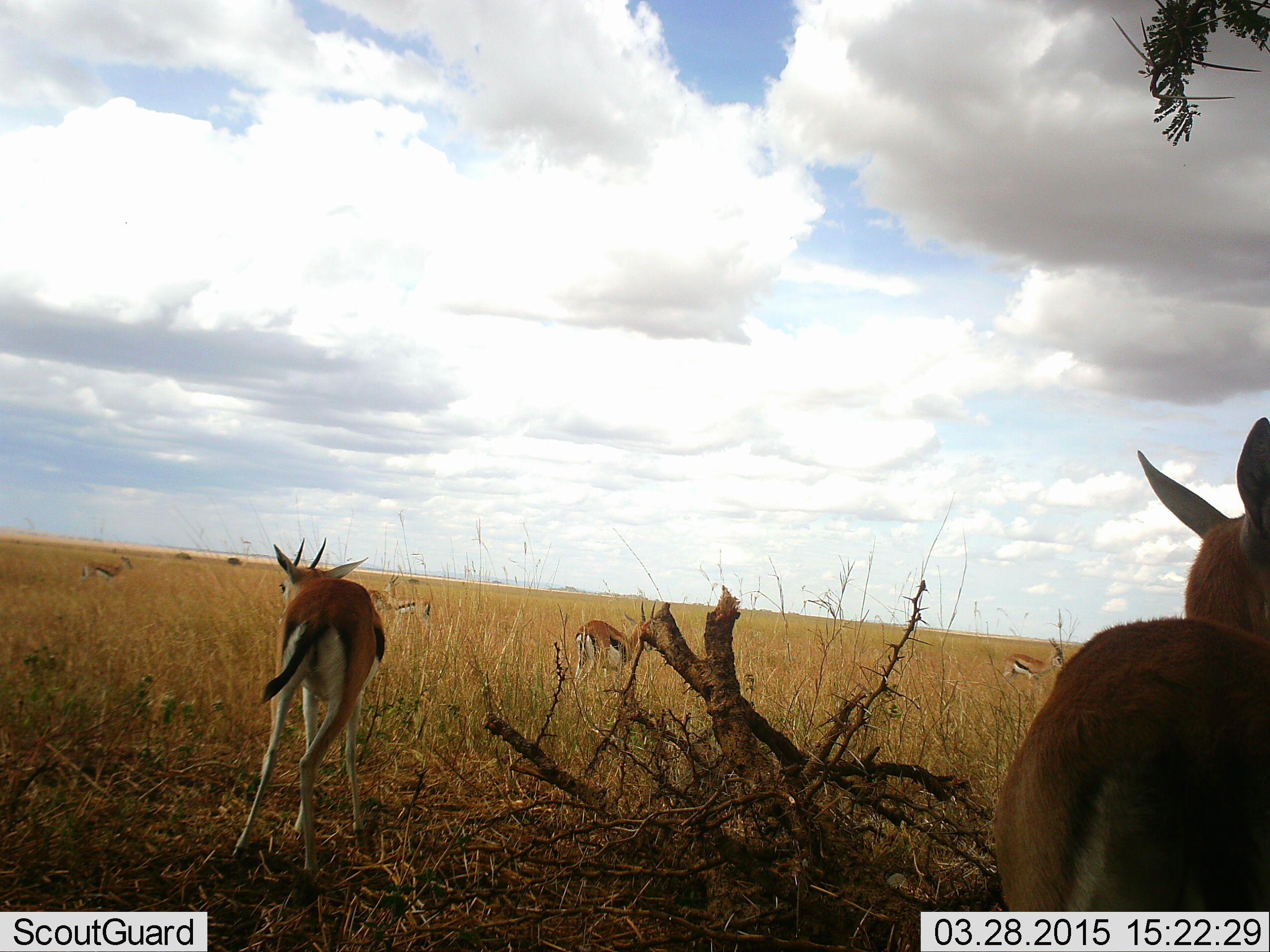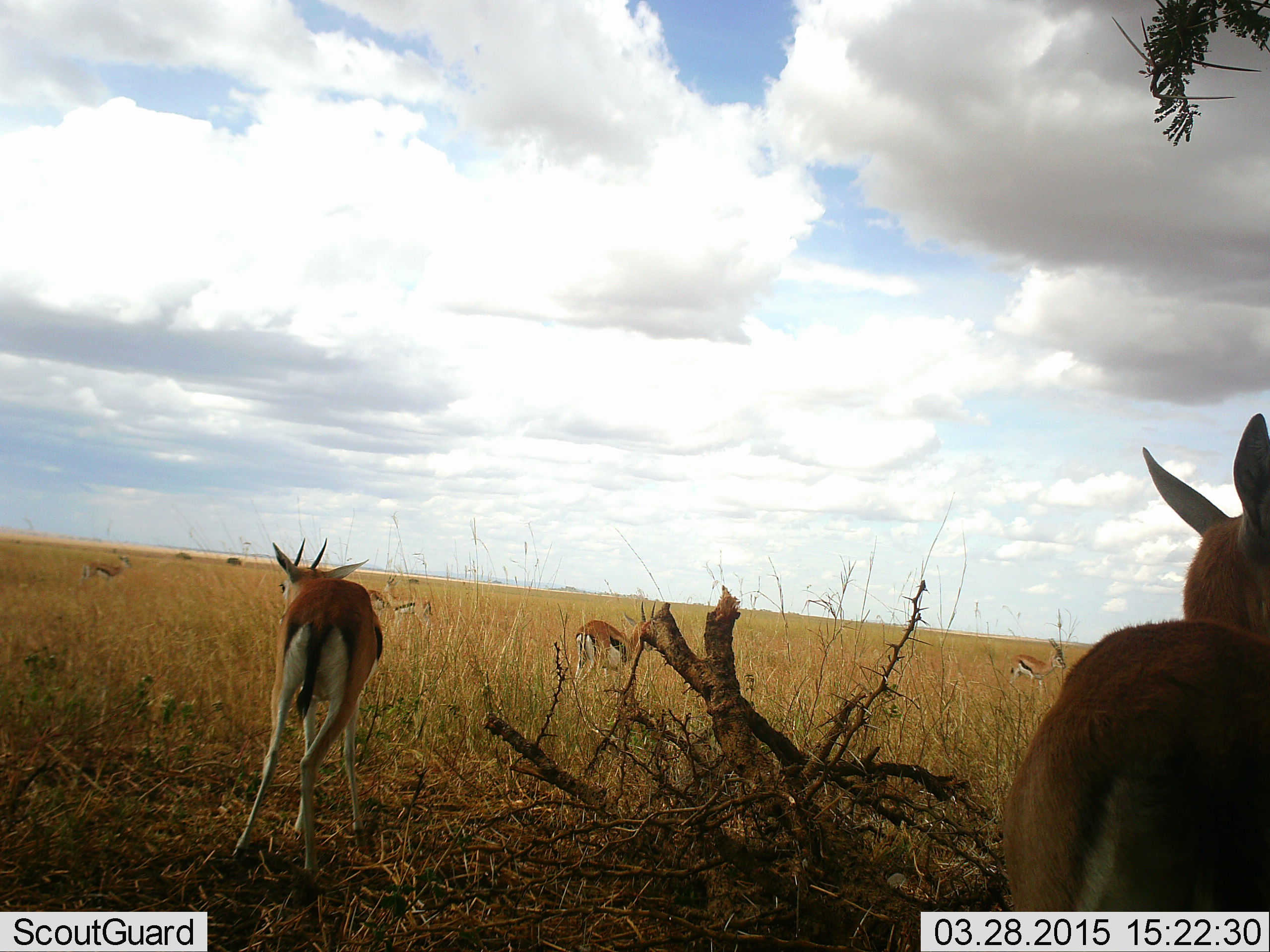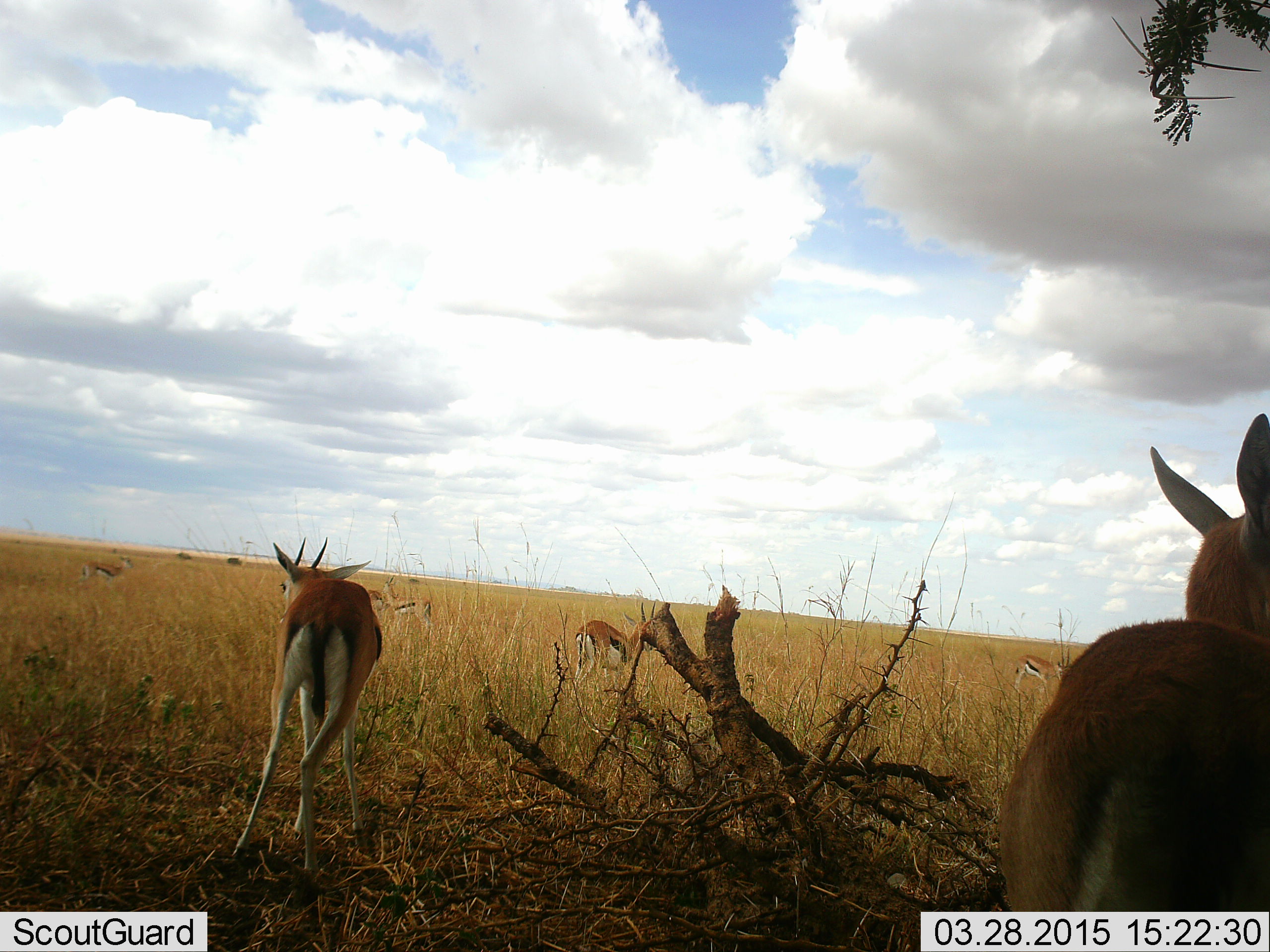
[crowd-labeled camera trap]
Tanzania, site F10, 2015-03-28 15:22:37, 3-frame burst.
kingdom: Animalia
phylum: Chordata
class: Mammalia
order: Artiodactyla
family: Bovidae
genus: Eudorcas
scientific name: Eudorcas thomsonii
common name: thomson's gazelle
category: gazellethomsons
Gazellethomsons (thomson's gazelle) (Eudorcas thomsonii), count 6. Behavior (volunteer vote fractions): standing 90%, resting 0%, moving 10%, interacting 0%. Young present (vote fraction): 0%. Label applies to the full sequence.